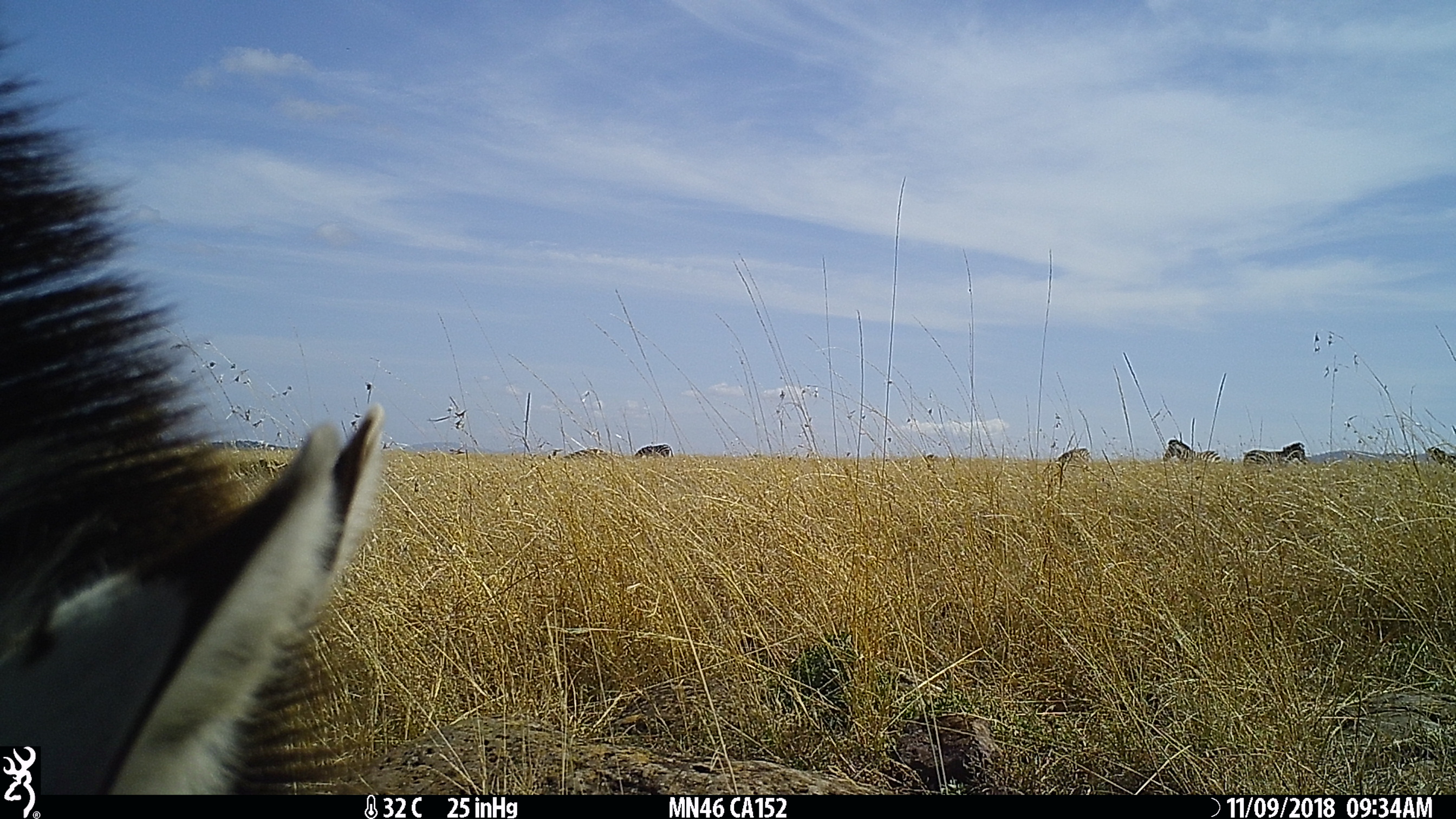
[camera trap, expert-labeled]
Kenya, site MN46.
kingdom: Animalia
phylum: Chordata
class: Mammalia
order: Perissodactyla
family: Equidae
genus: Equus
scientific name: Equus quagga burchellii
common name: burchell's zebra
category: zebra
Zebra (burchell's zebra) (Equus quagga burchellii).